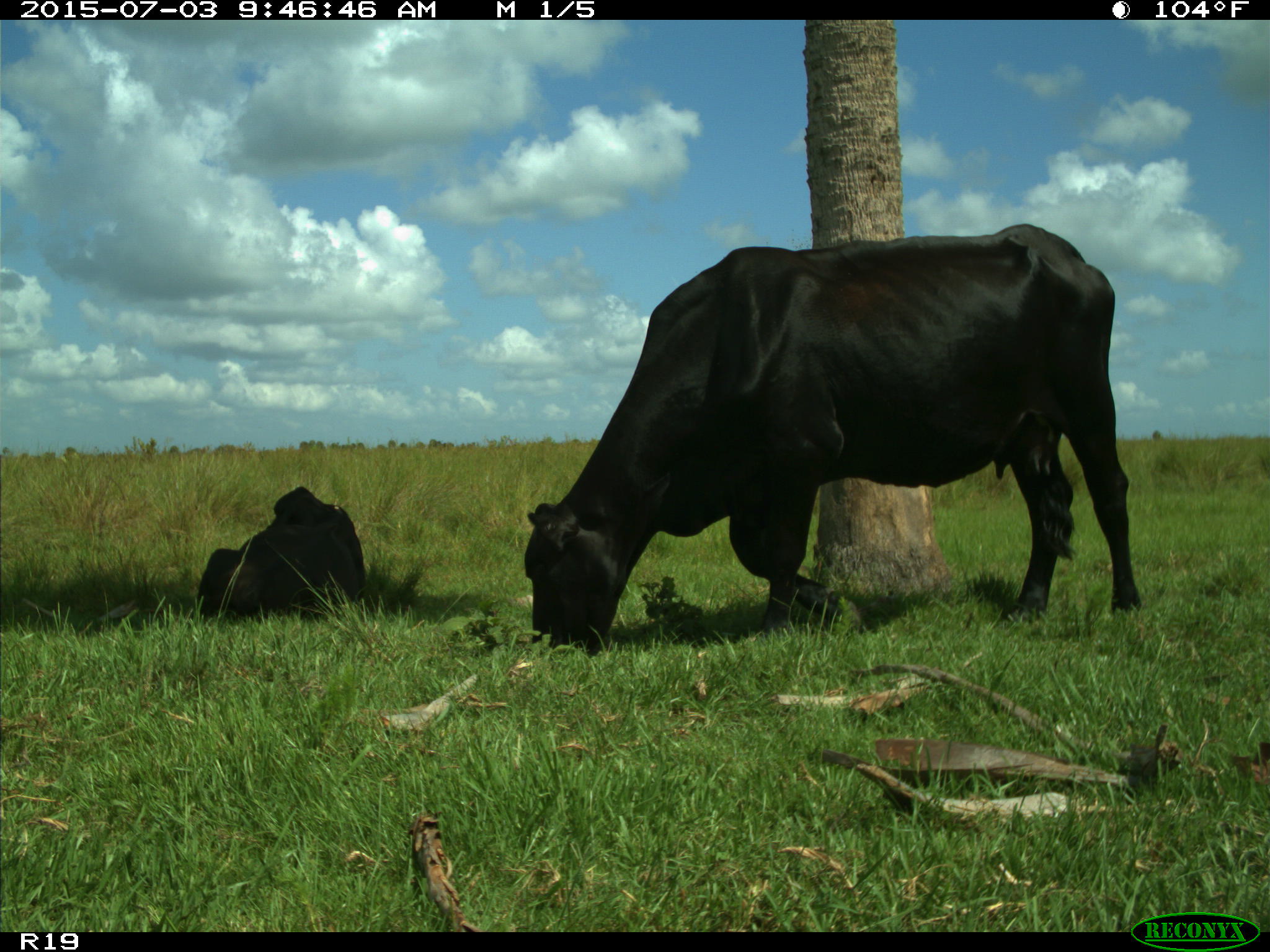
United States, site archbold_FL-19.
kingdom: Animalia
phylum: Chordata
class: Mammalia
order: Artiodactyla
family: Bovidae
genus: Bos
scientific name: Bos taurus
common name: domestic cow